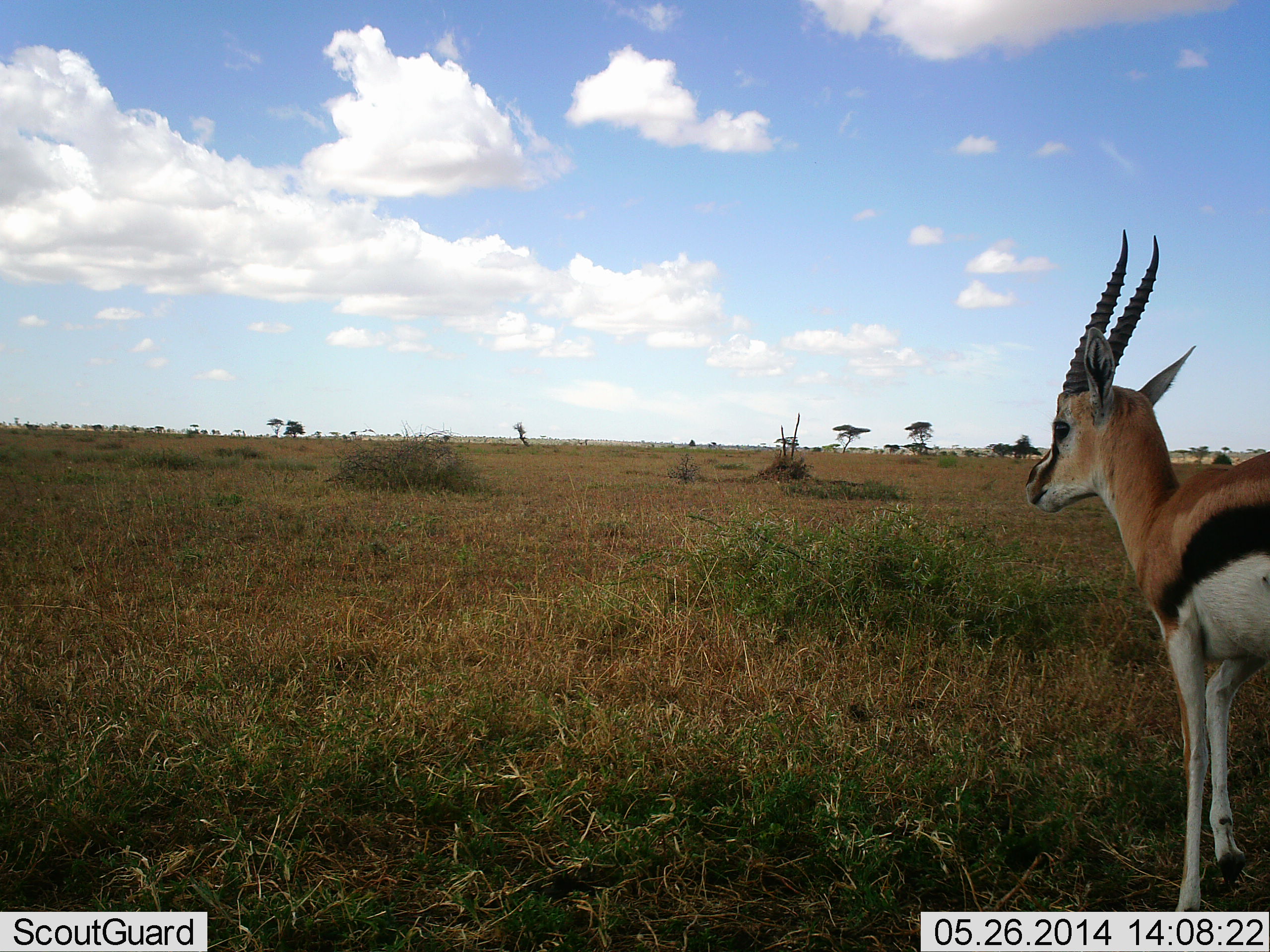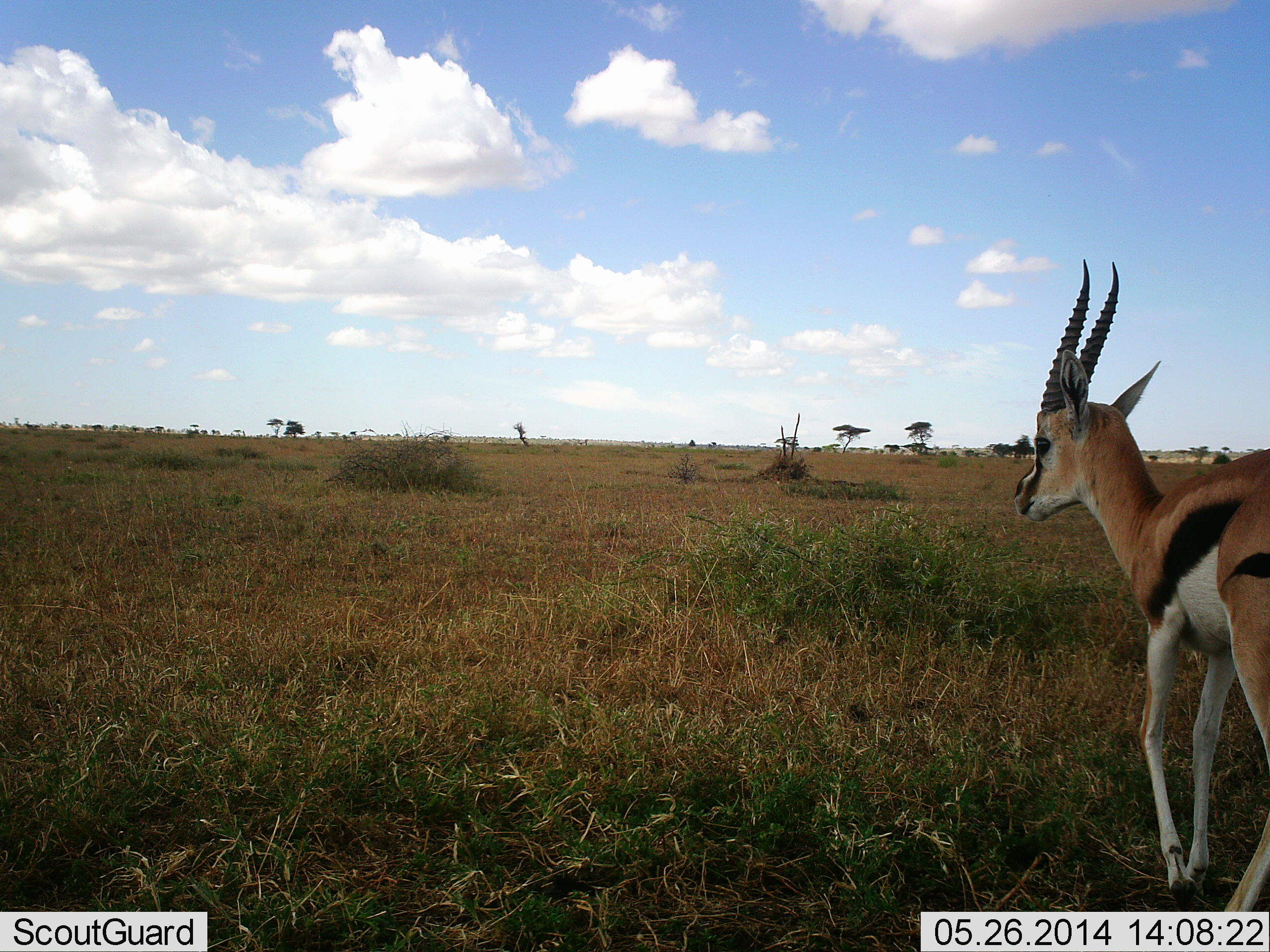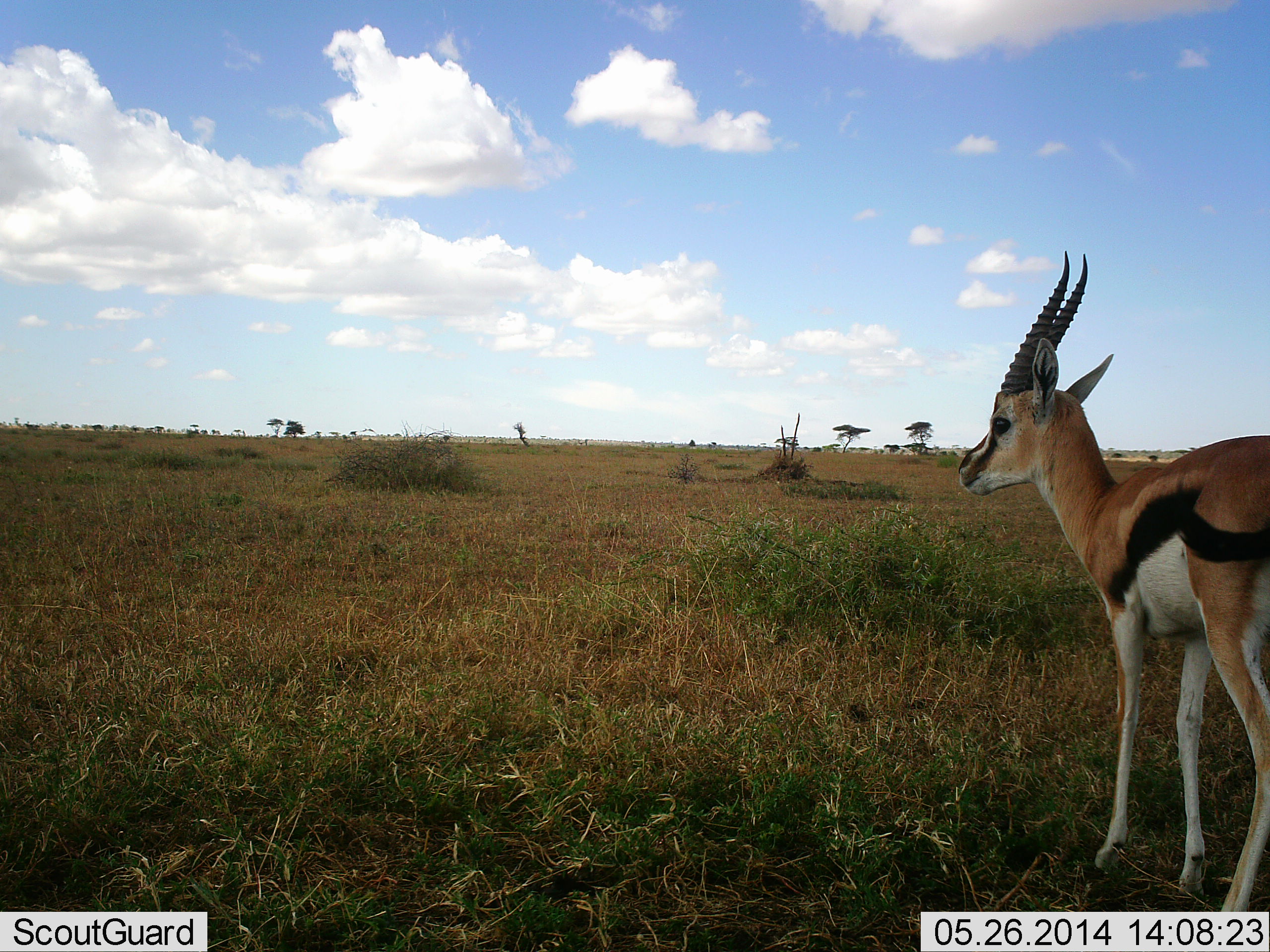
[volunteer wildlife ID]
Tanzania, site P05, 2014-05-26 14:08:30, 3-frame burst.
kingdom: Animalia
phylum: Chordata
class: Mammalia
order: Artiodactyla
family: Bovidae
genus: Eudorcas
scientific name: Eudorcas thomsonii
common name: thomson's gazelle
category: gazellethomsons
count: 1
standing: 26%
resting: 0%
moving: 74%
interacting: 0%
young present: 0%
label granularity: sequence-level